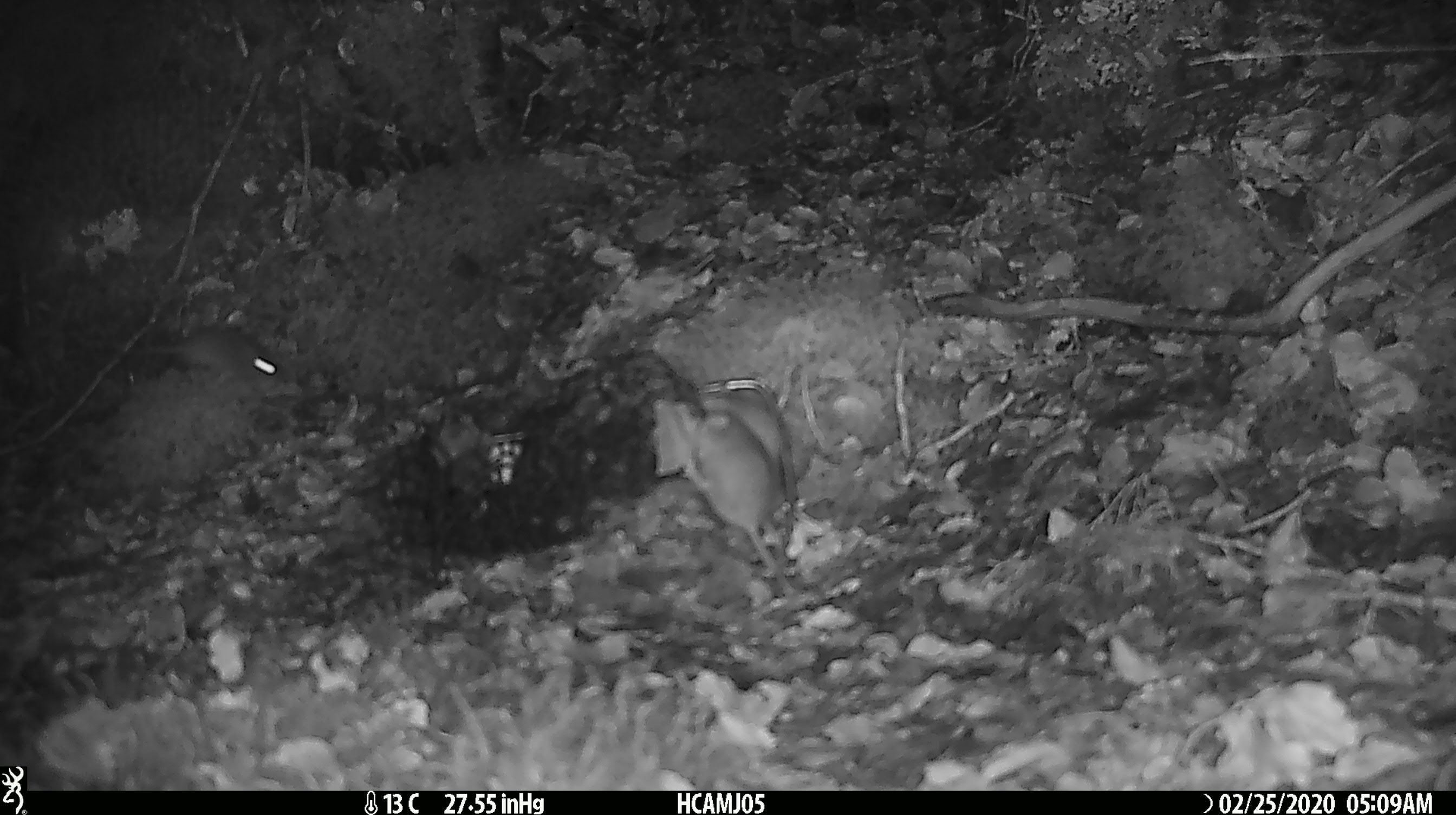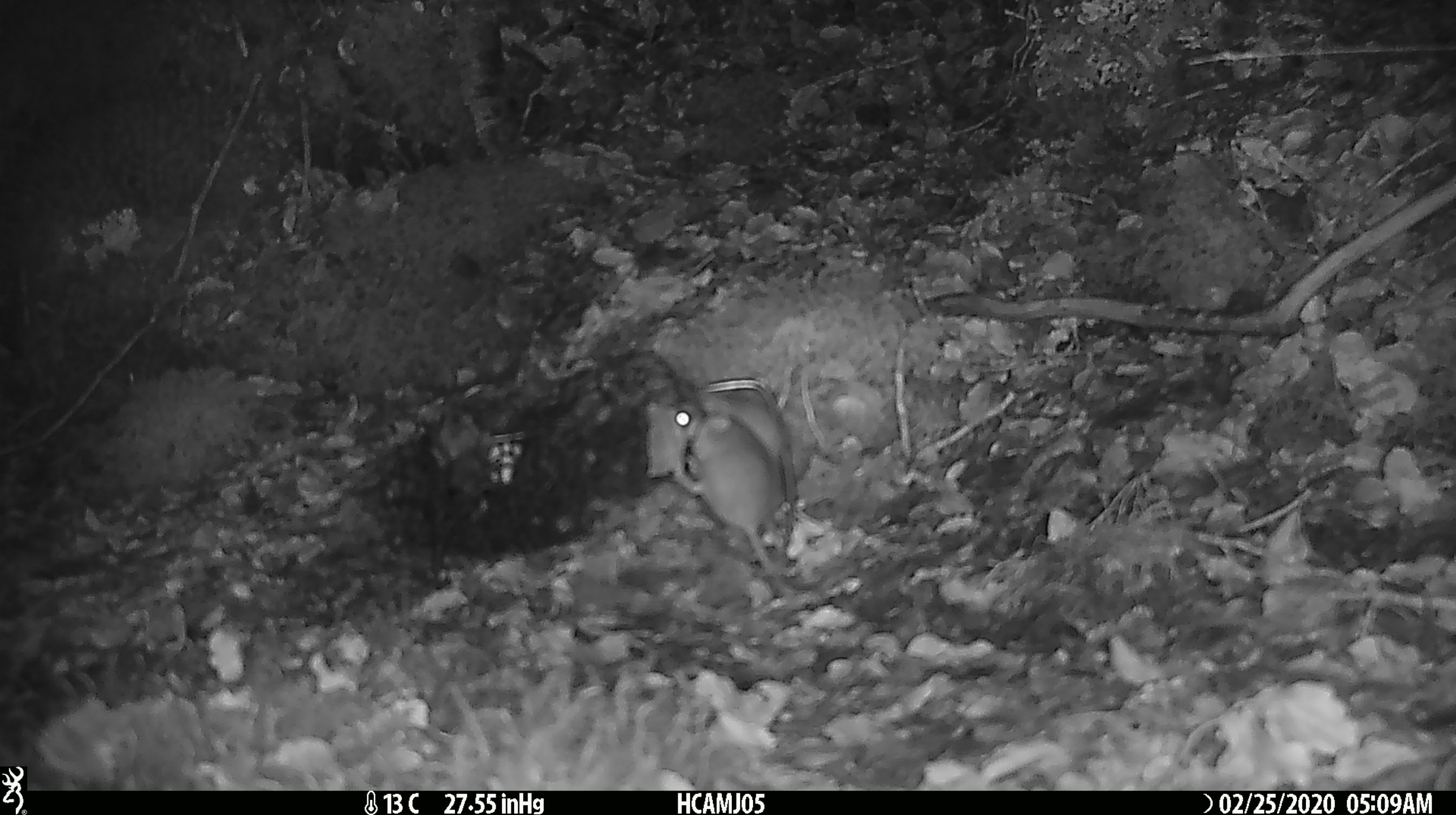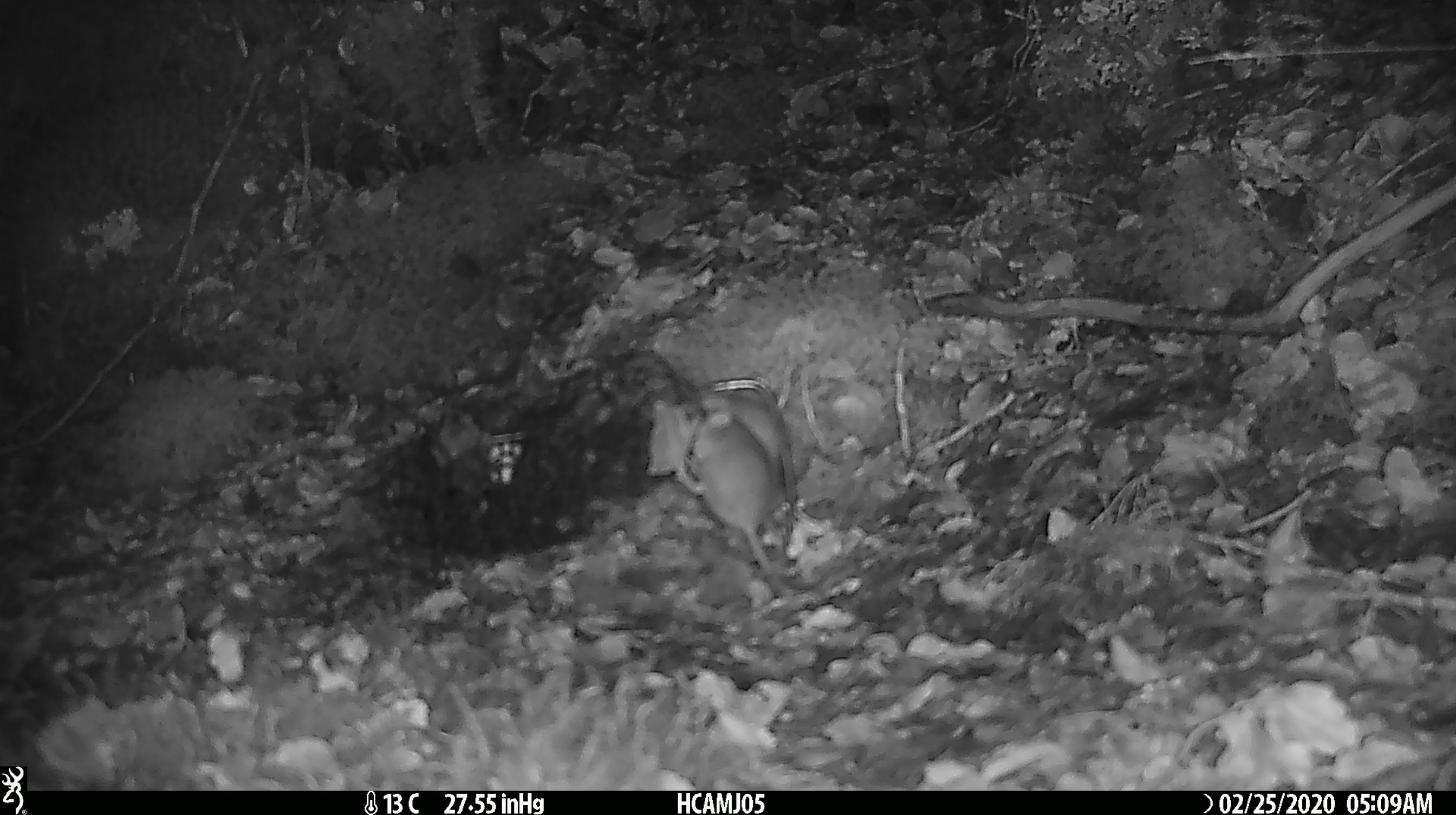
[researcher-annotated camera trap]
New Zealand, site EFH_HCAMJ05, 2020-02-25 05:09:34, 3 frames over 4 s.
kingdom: Animalia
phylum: Chordata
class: Mammalia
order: Rodentia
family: Muridae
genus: Mus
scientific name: Mus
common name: mouse